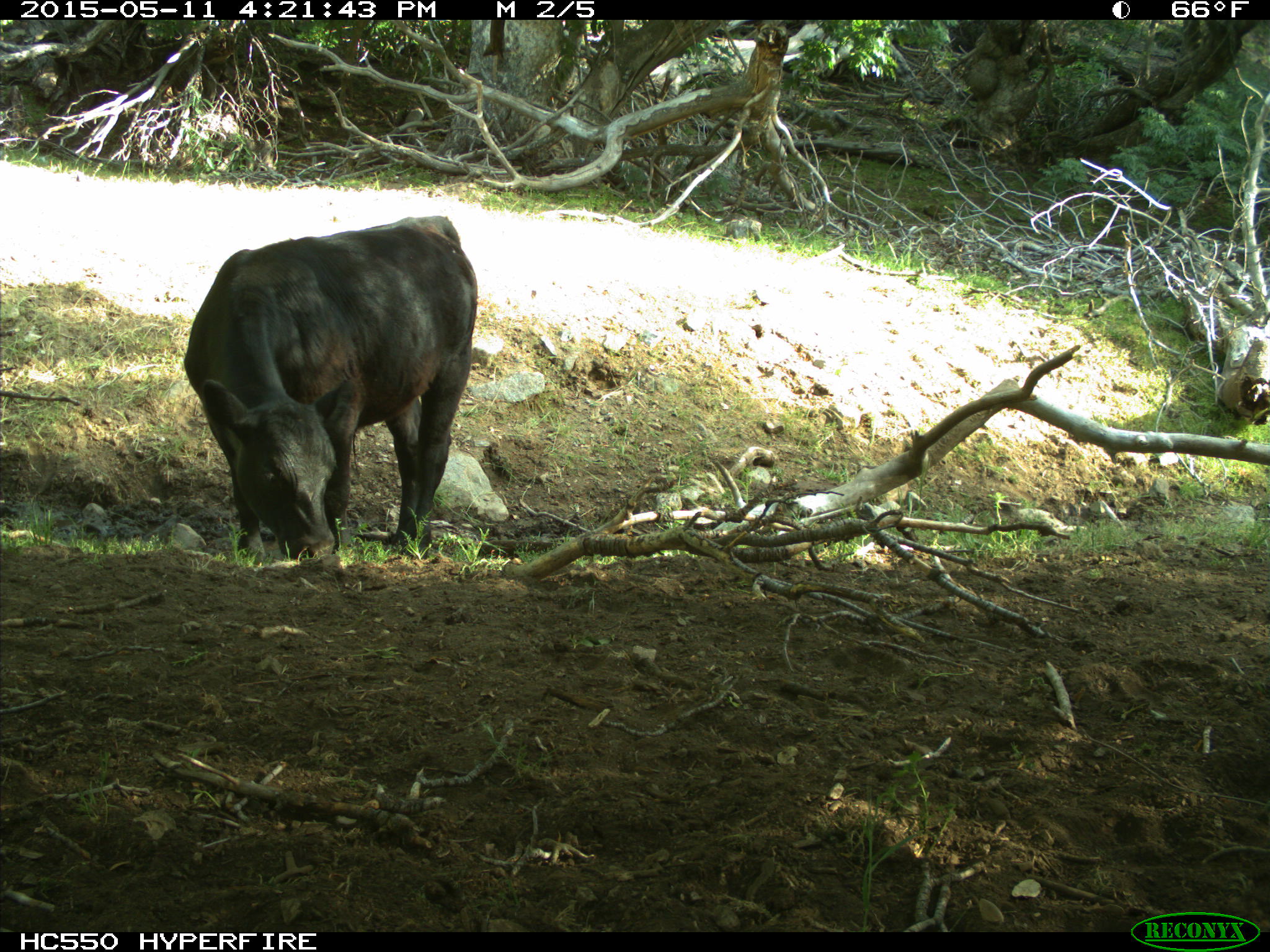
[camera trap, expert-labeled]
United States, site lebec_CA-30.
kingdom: Animalia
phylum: Chordata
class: Mammalia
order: Artiodactyla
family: Bovidae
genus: Bos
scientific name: Bos taurus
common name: domestic cow